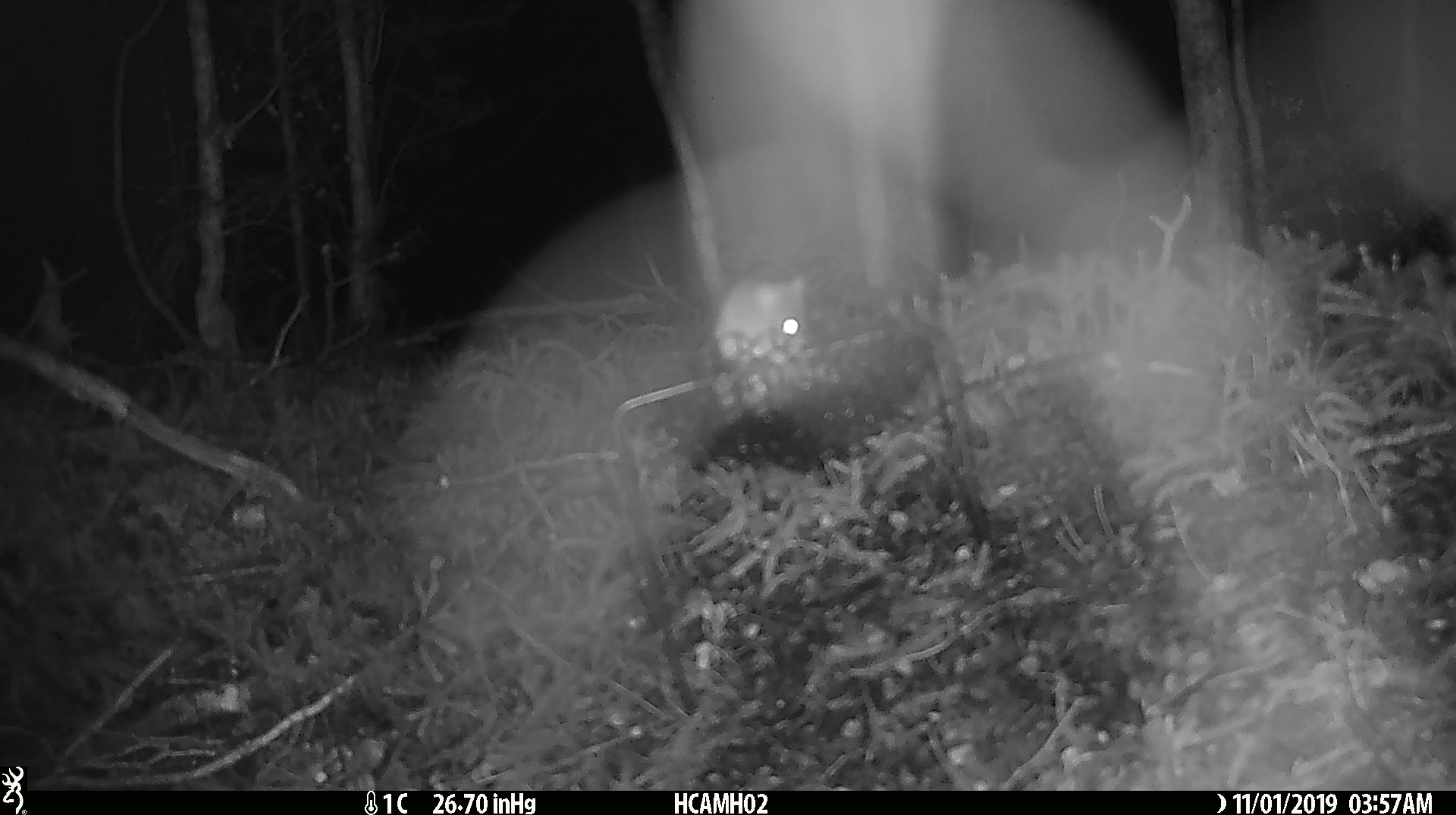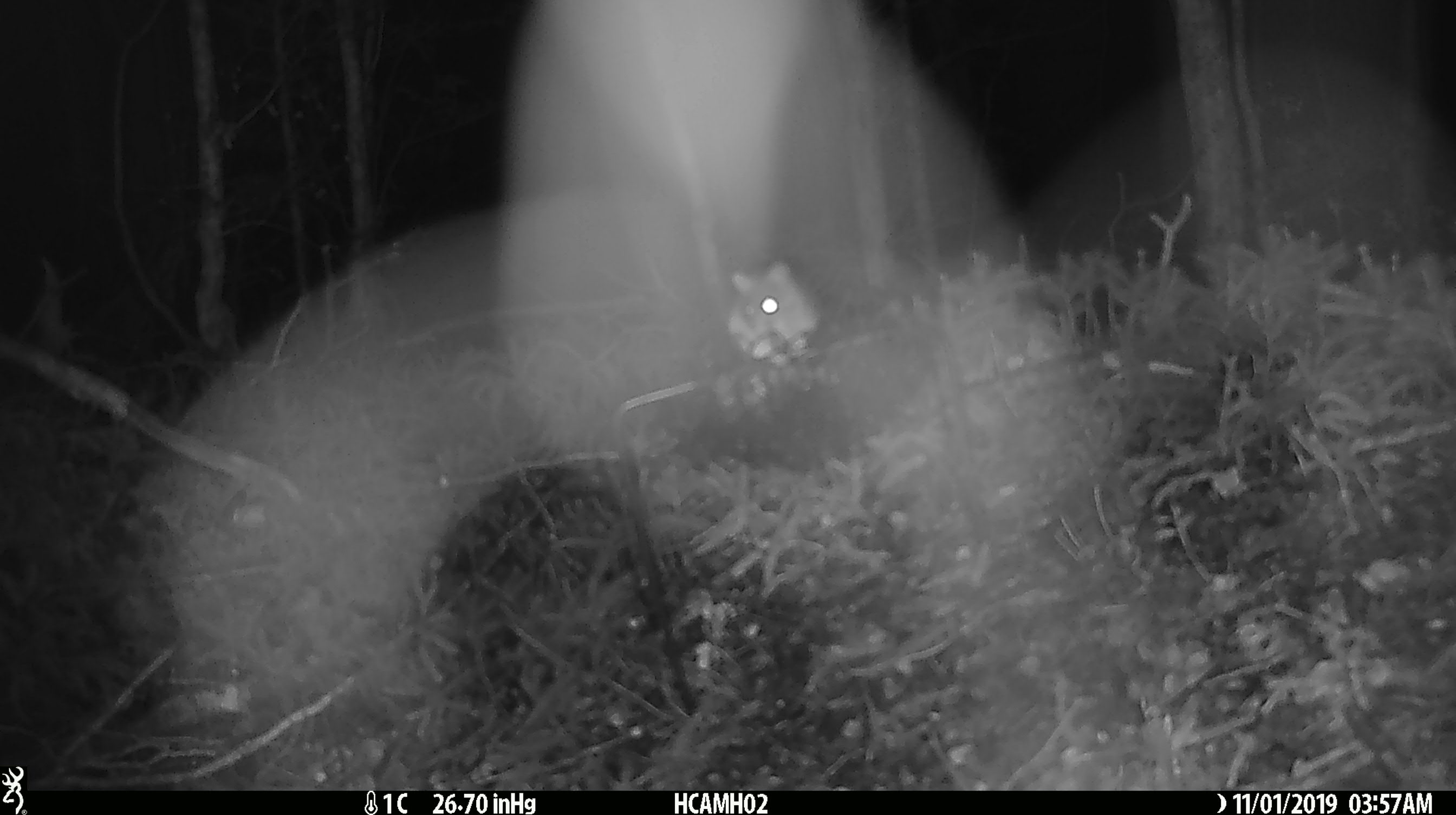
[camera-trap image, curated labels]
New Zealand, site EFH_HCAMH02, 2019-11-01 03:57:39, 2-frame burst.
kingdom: Animalia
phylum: Chordata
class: Mammalia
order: Rodentia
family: Muridae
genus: Mus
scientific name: Mus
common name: mouse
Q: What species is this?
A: Mouse (Mus).